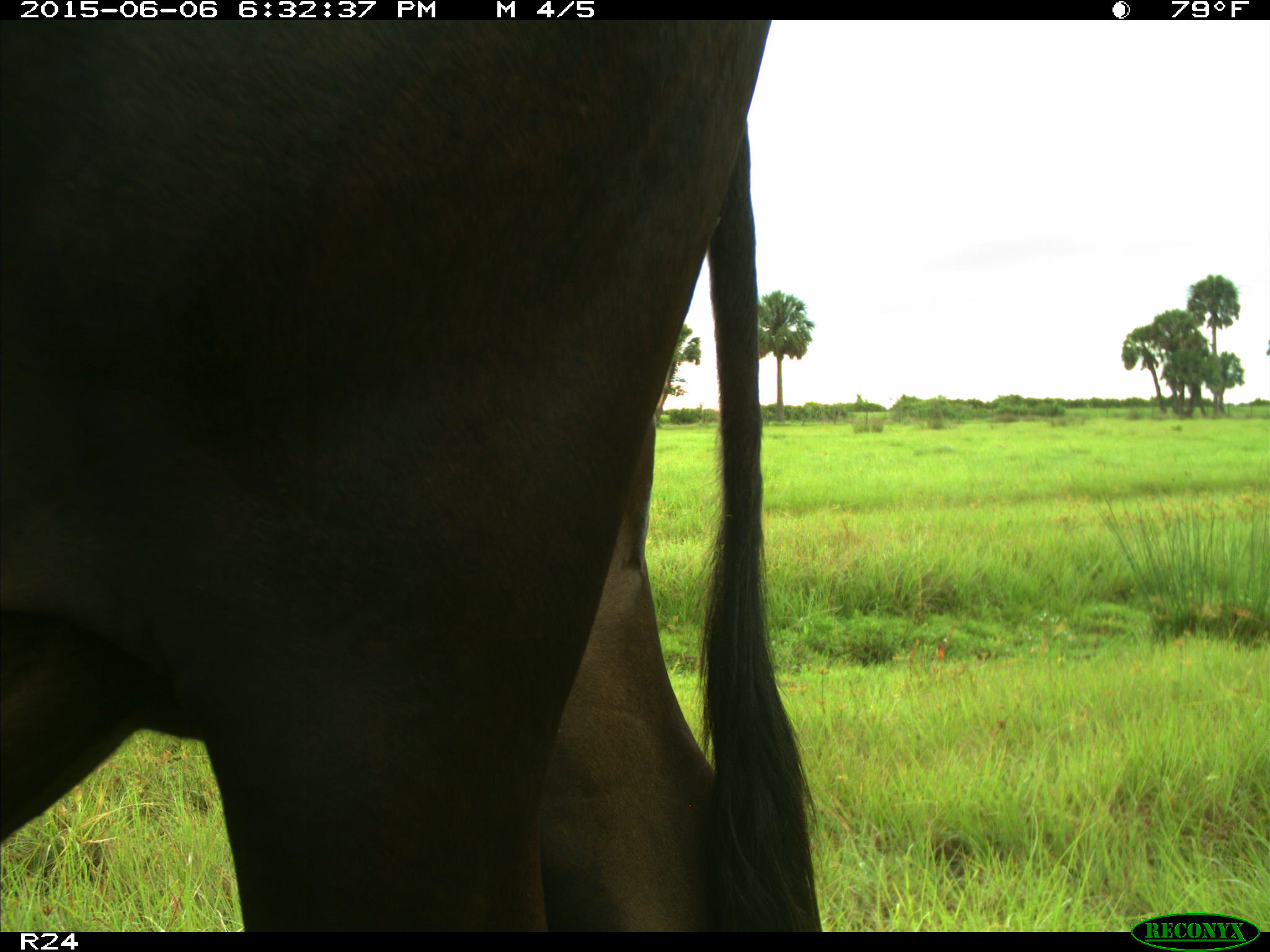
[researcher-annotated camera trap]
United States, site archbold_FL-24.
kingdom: Animalia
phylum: Chordata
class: Mammalia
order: Artiodactyla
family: Bovidae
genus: Bos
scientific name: Bos taurus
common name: domestic cow